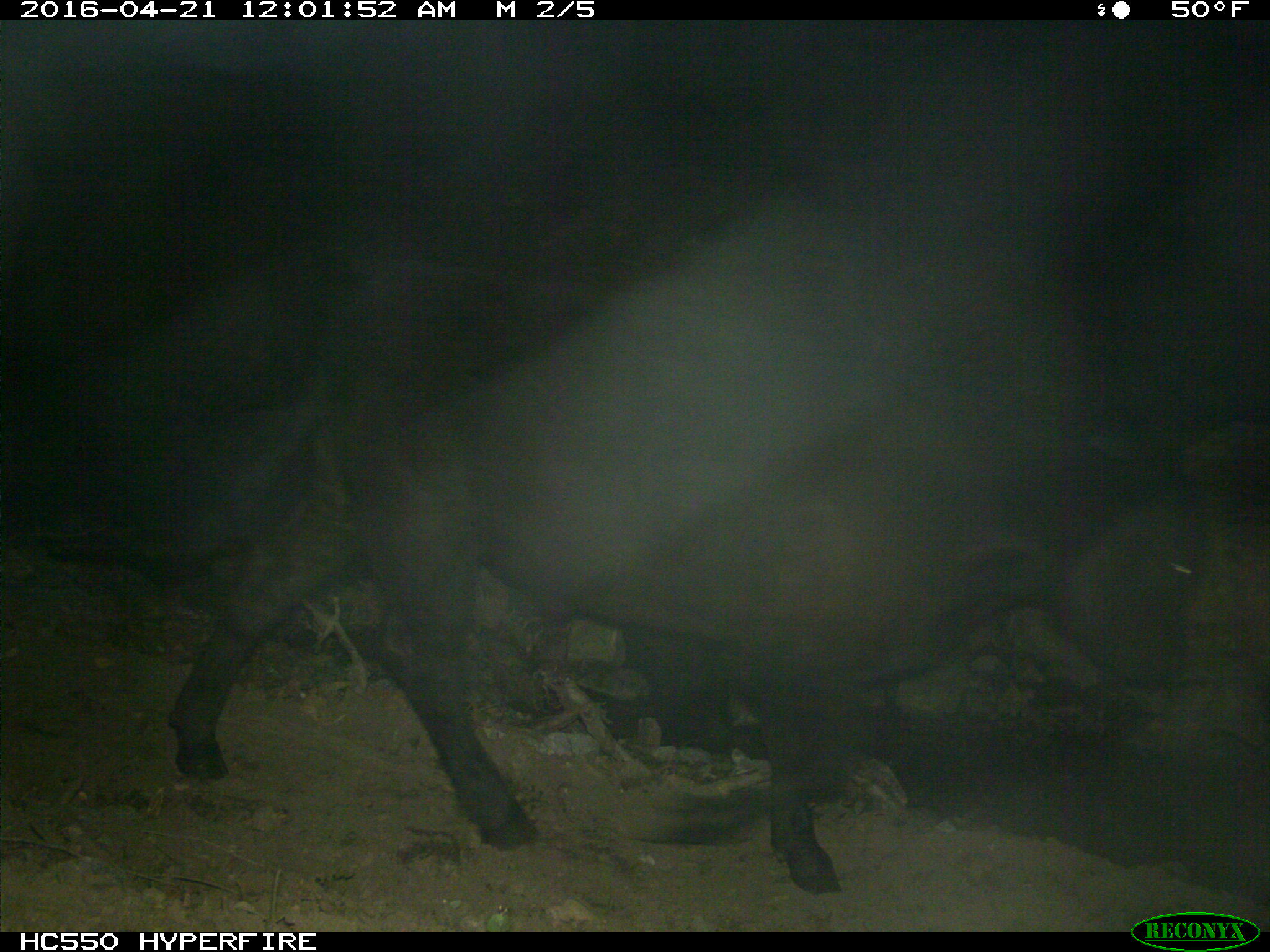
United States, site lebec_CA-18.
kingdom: Animalia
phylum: Chordata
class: Mammalia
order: Artiodactyla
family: Bovidae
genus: Bos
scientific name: Bos taurus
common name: domestic cow